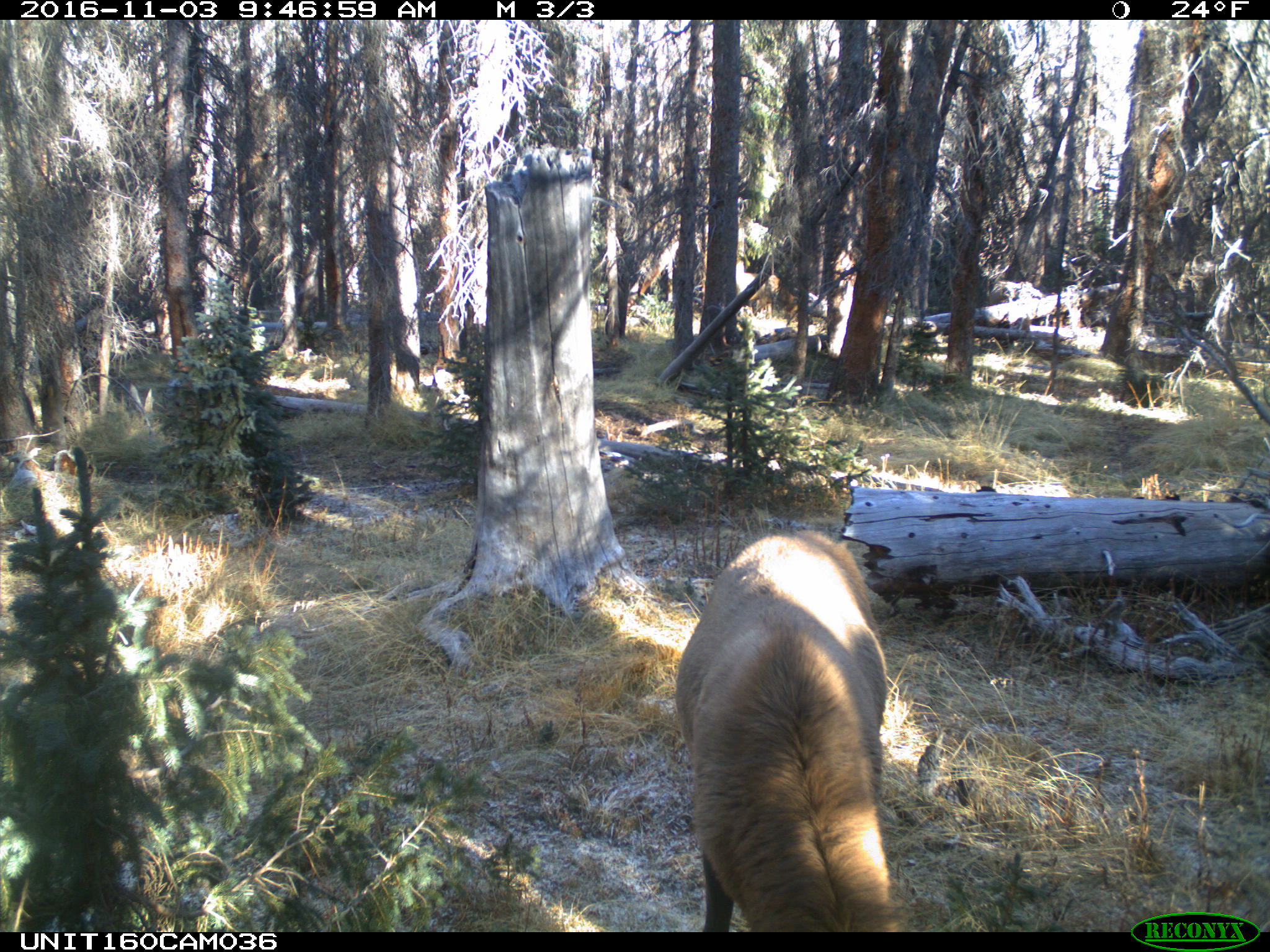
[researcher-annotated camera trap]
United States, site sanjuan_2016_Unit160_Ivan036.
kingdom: Animalia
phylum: Chordata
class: Mammalia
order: Artiodactyla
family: Cervidae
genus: Cervus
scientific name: Cervus elaphus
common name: red deer